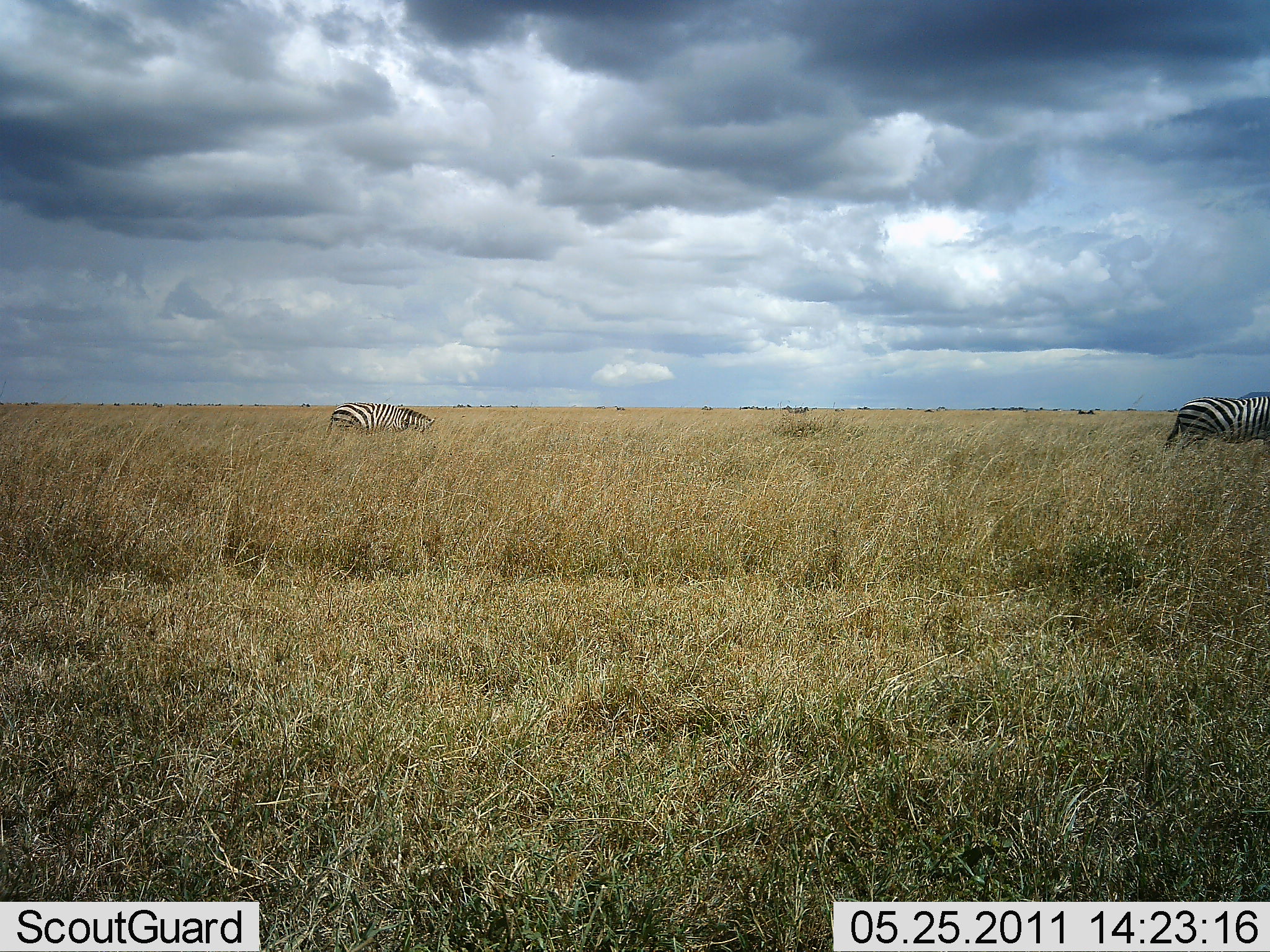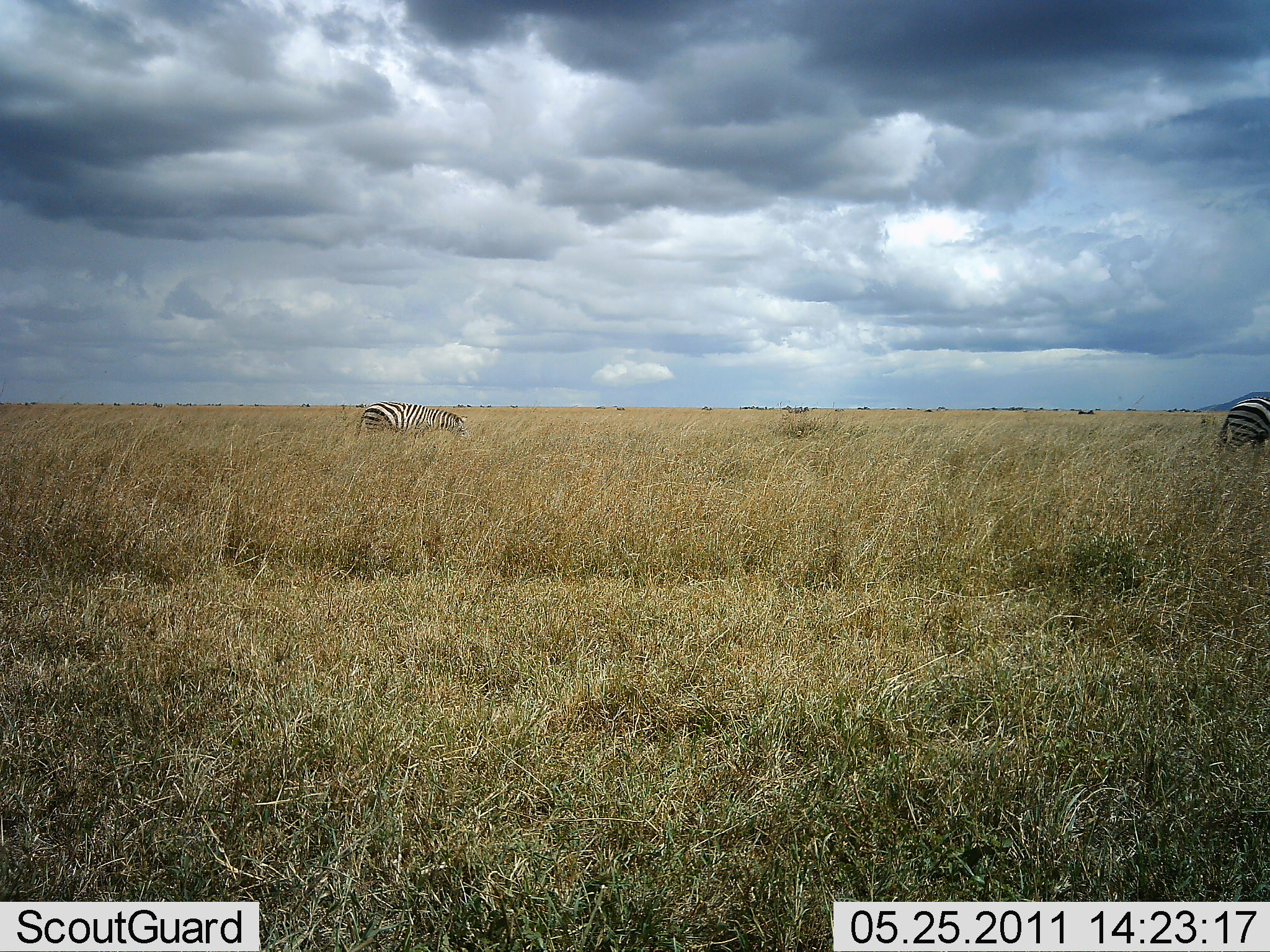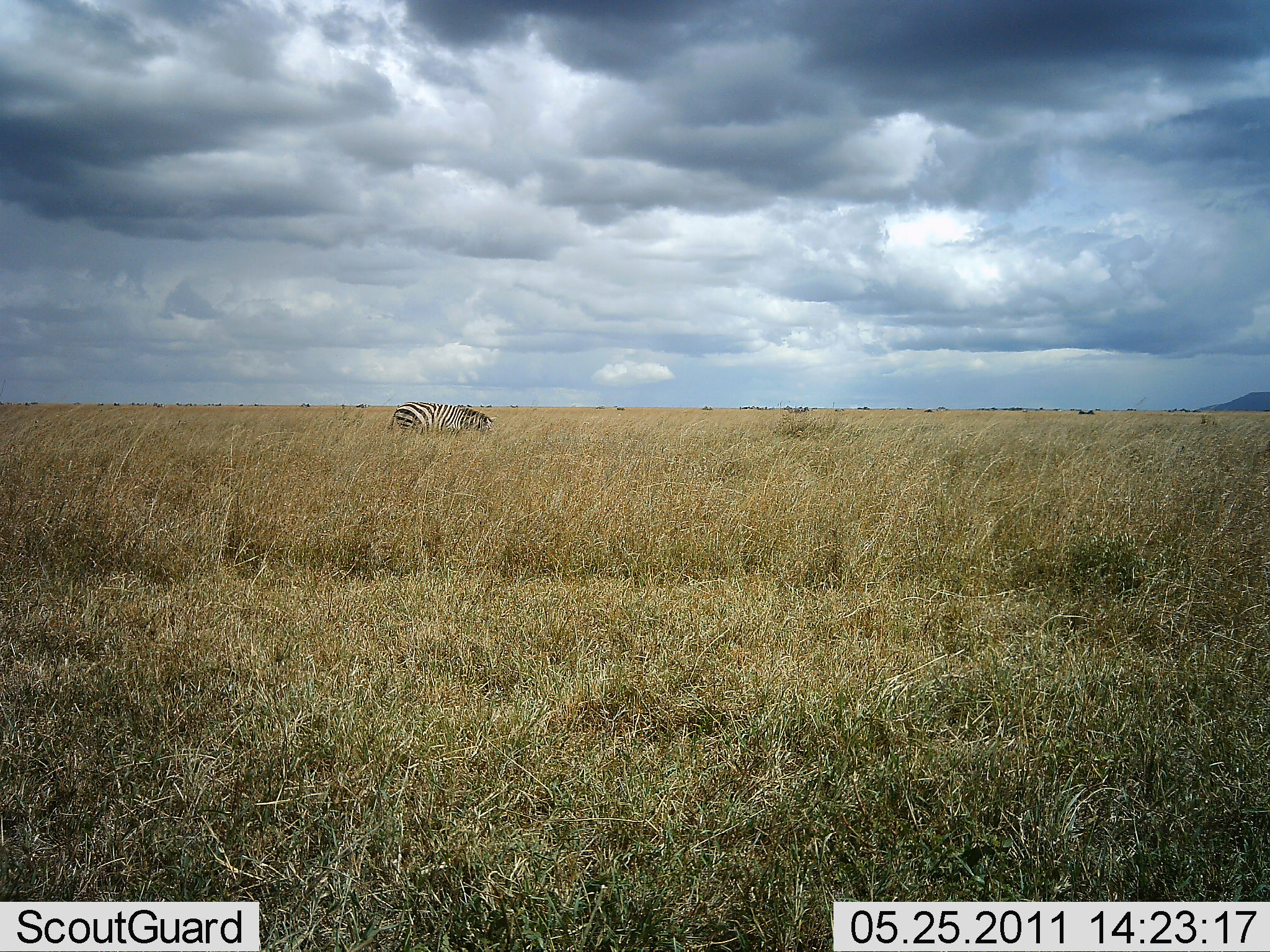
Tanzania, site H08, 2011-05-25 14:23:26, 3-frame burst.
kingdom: Animalia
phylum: Chordata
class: Mammalia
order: Perissodactyla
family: Equidae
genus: Equus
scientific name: Equus quagga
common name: plains zebra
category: zebra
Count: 2.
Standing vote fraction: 30%.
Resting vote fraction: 0%.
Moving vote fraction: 80%.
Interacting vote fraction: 0%.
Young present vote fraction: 0%.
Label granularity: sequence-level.